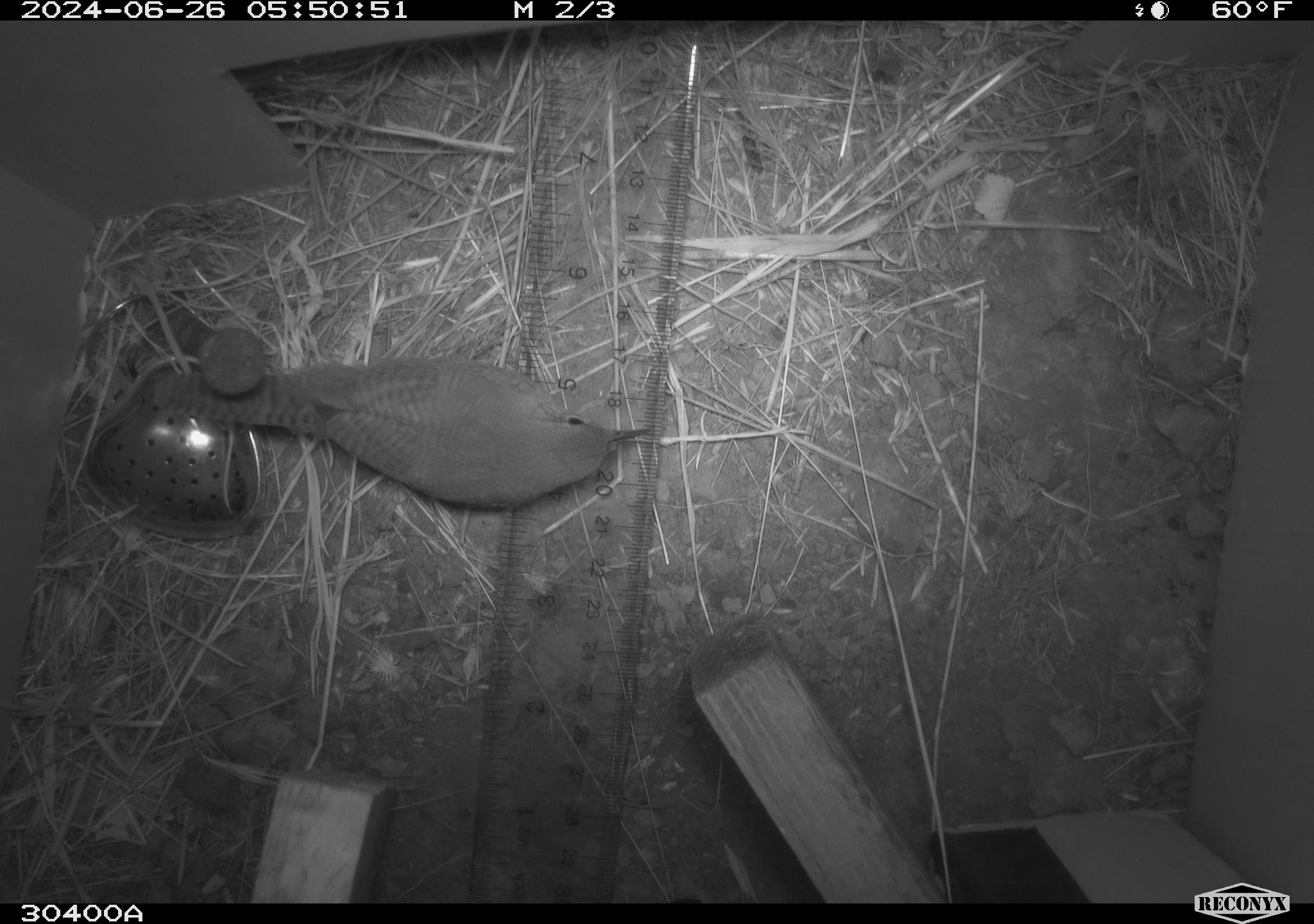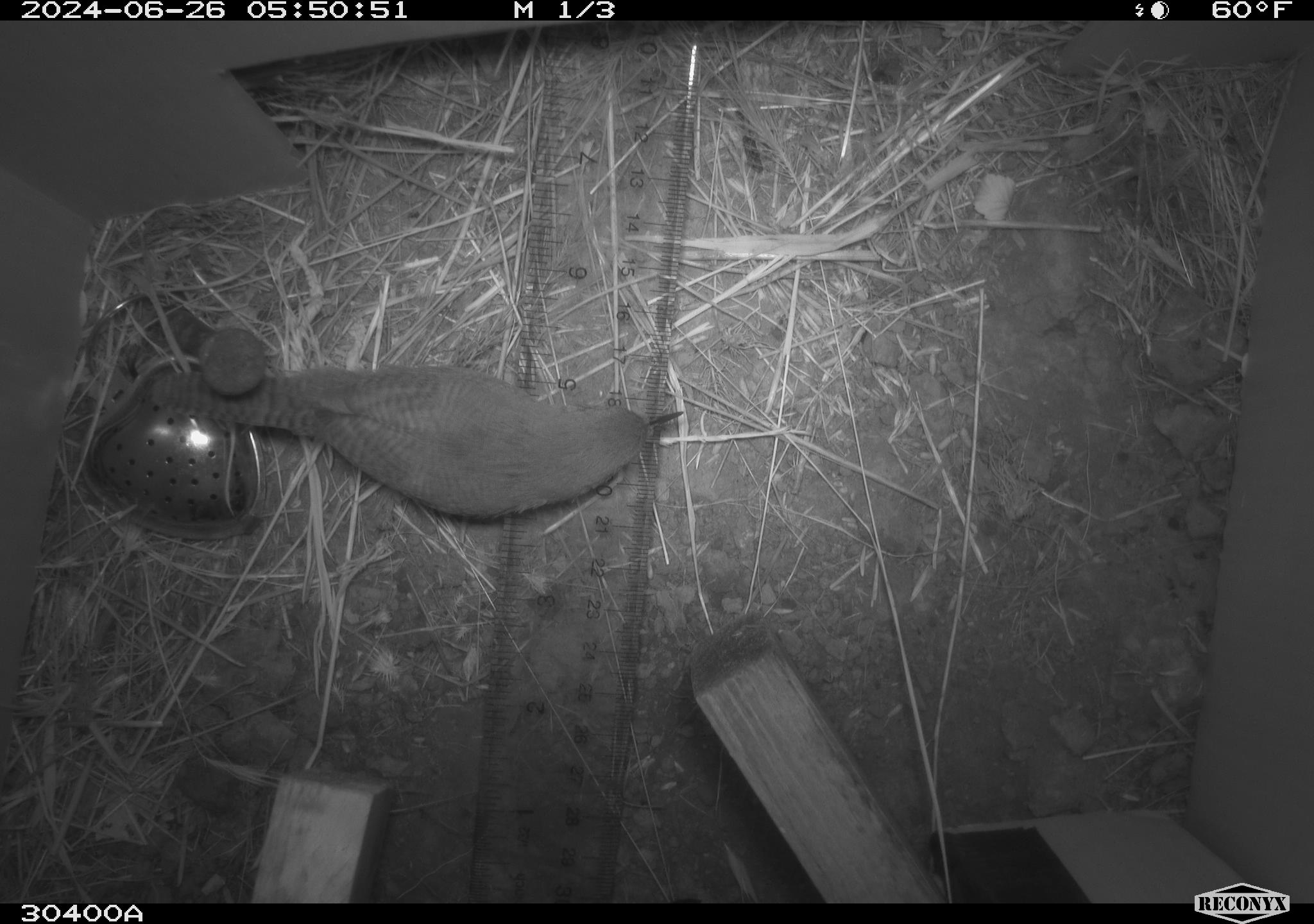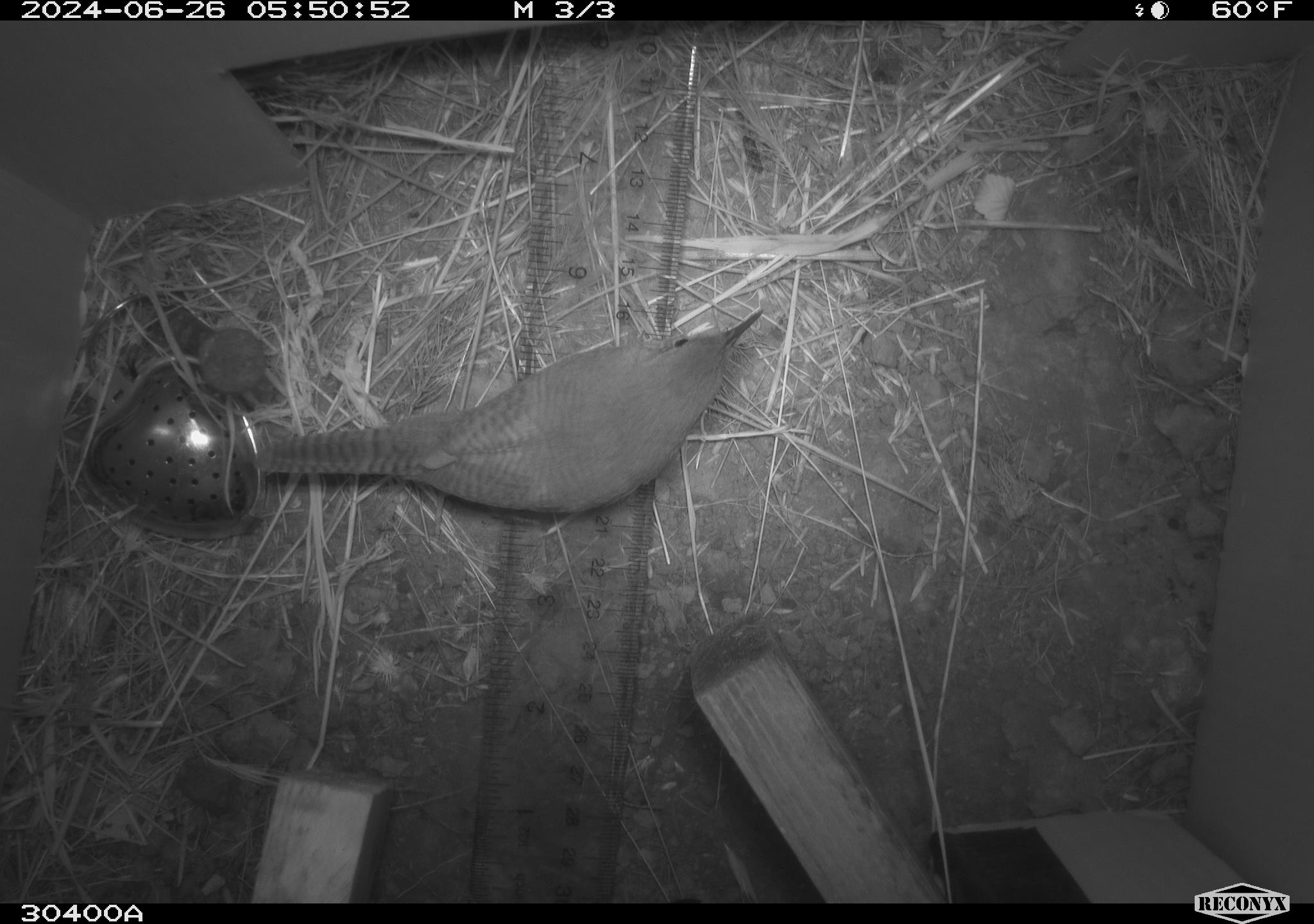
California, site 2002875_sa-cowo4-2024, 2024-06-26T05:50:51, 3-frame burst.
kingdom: Animalia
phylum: Chordata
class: Aves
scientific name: Aves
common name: bird